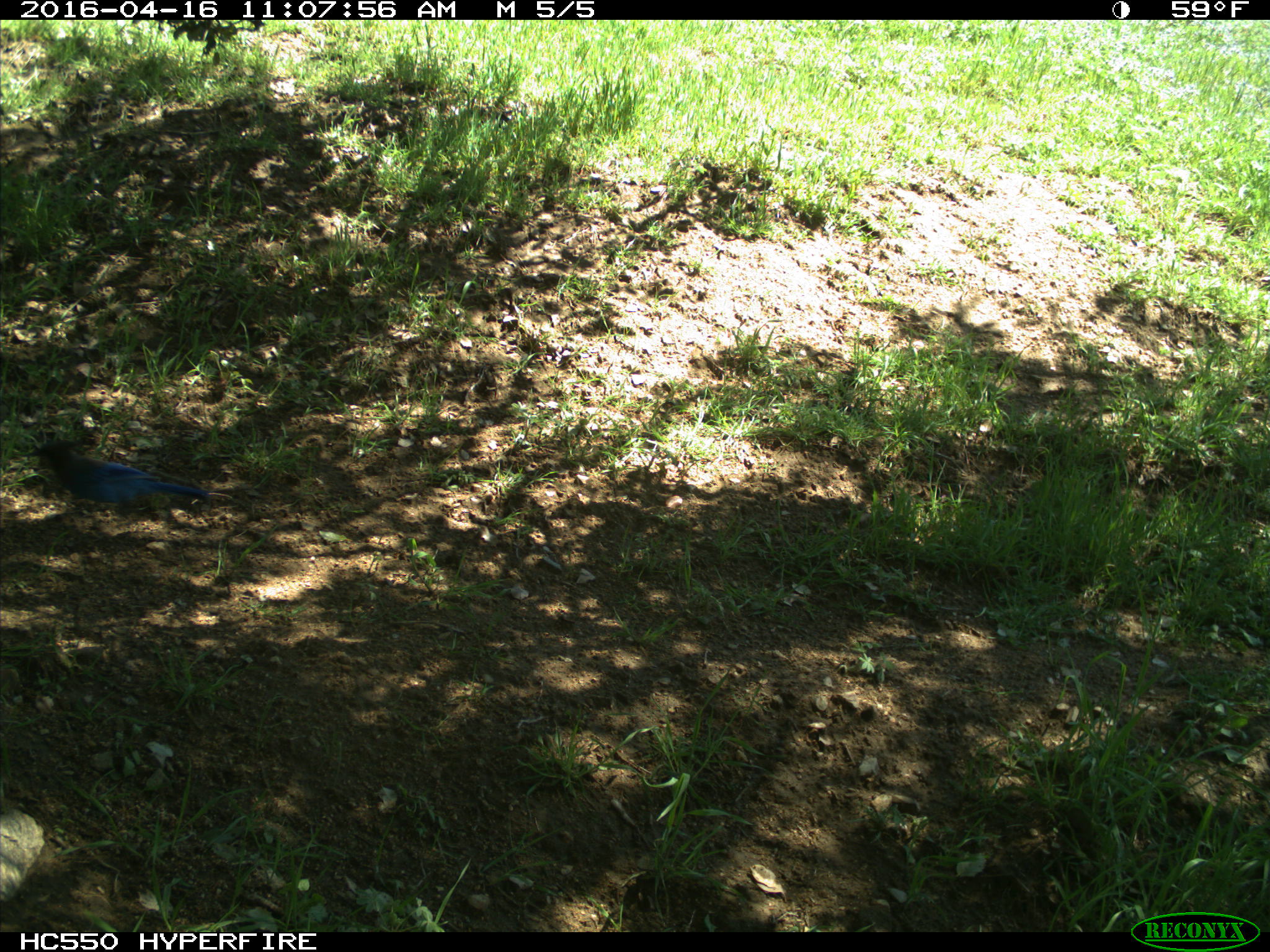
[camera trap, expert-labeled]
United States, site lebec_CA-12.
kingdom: Animalia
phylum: Chordata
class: Aves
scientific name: Aves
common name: birds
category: unidentified bird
Unidentified bird (birds) (Aves).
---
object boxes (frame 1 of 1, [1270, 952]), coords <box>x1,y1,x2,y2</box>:
animal: <box>32,439,209,509</box>